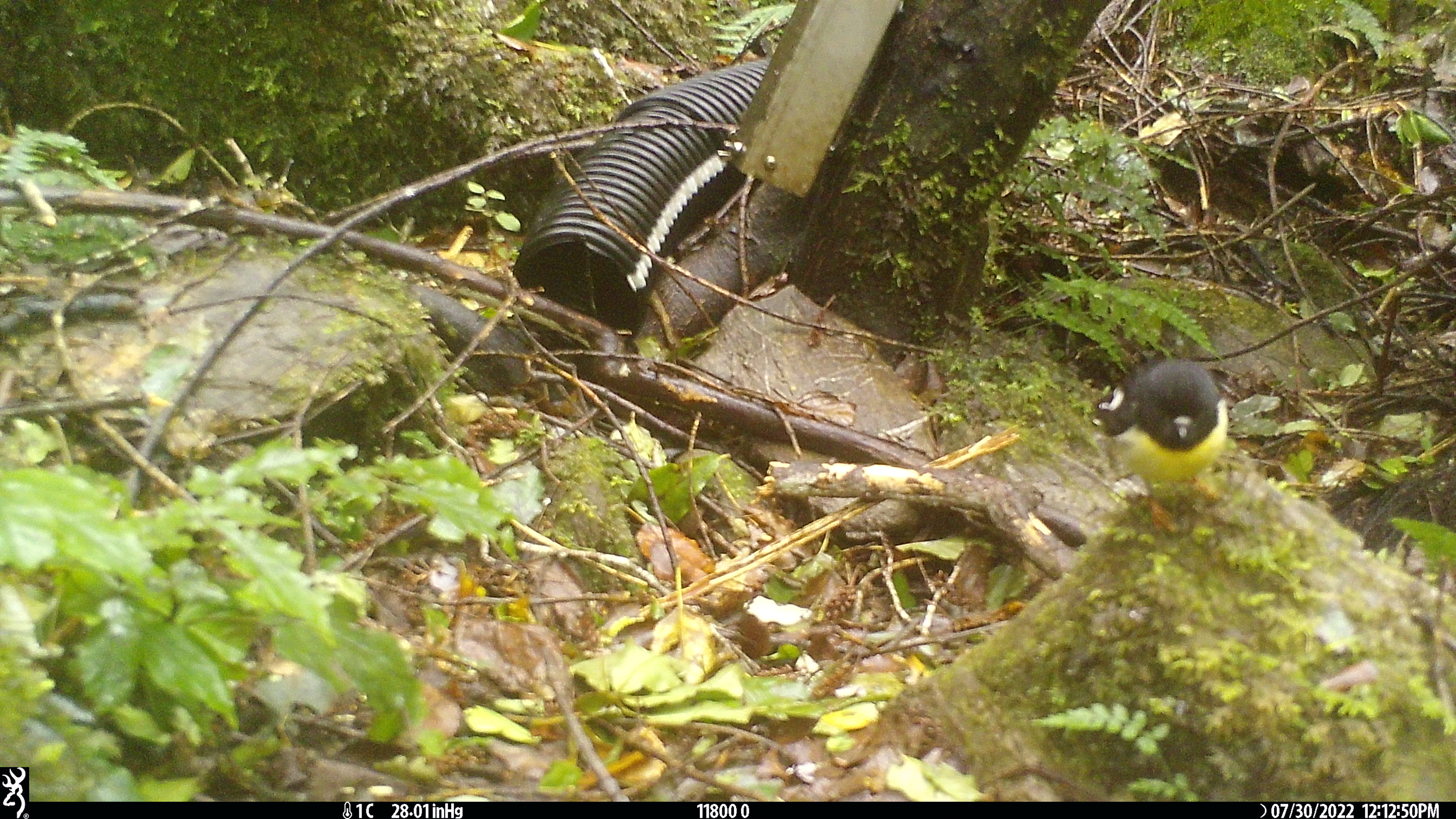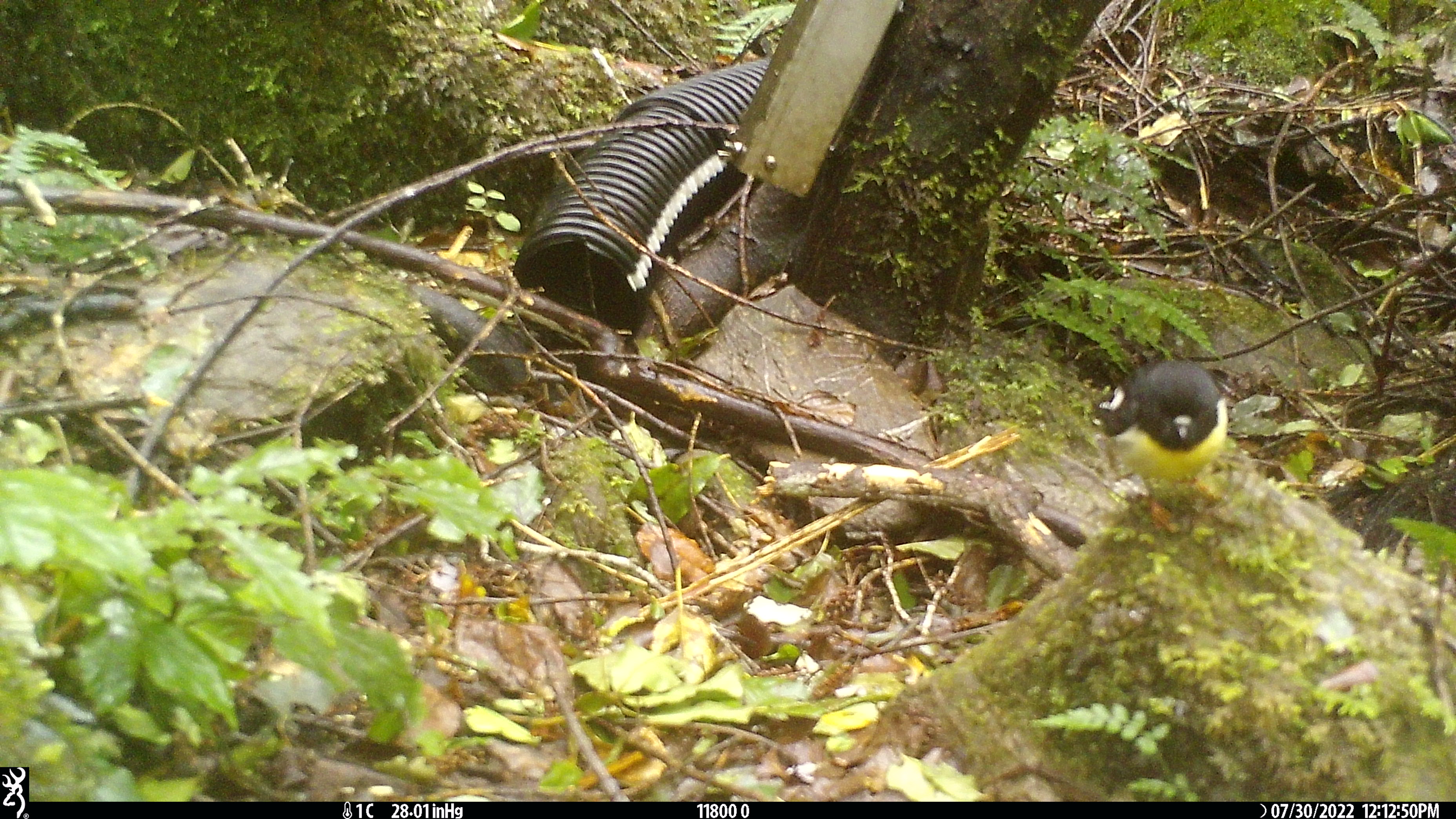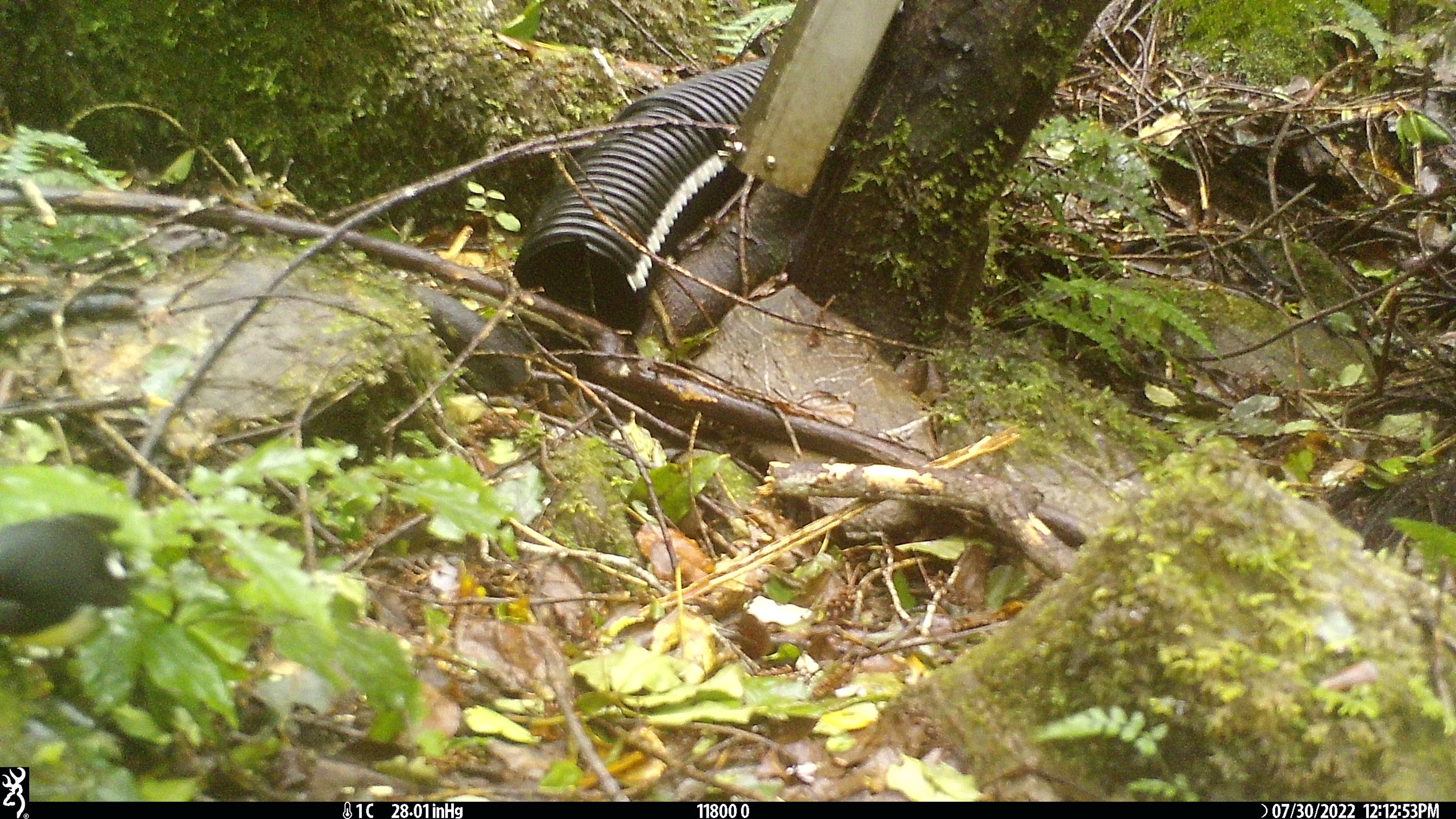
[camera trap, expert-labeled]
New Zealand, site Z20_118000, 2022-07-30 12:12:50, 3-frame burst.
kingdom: Animalia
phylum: Chordata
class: Aves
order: Passeriformes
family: Petroicidae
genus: Petroica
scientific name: Petroica macrocephala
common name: tomtit